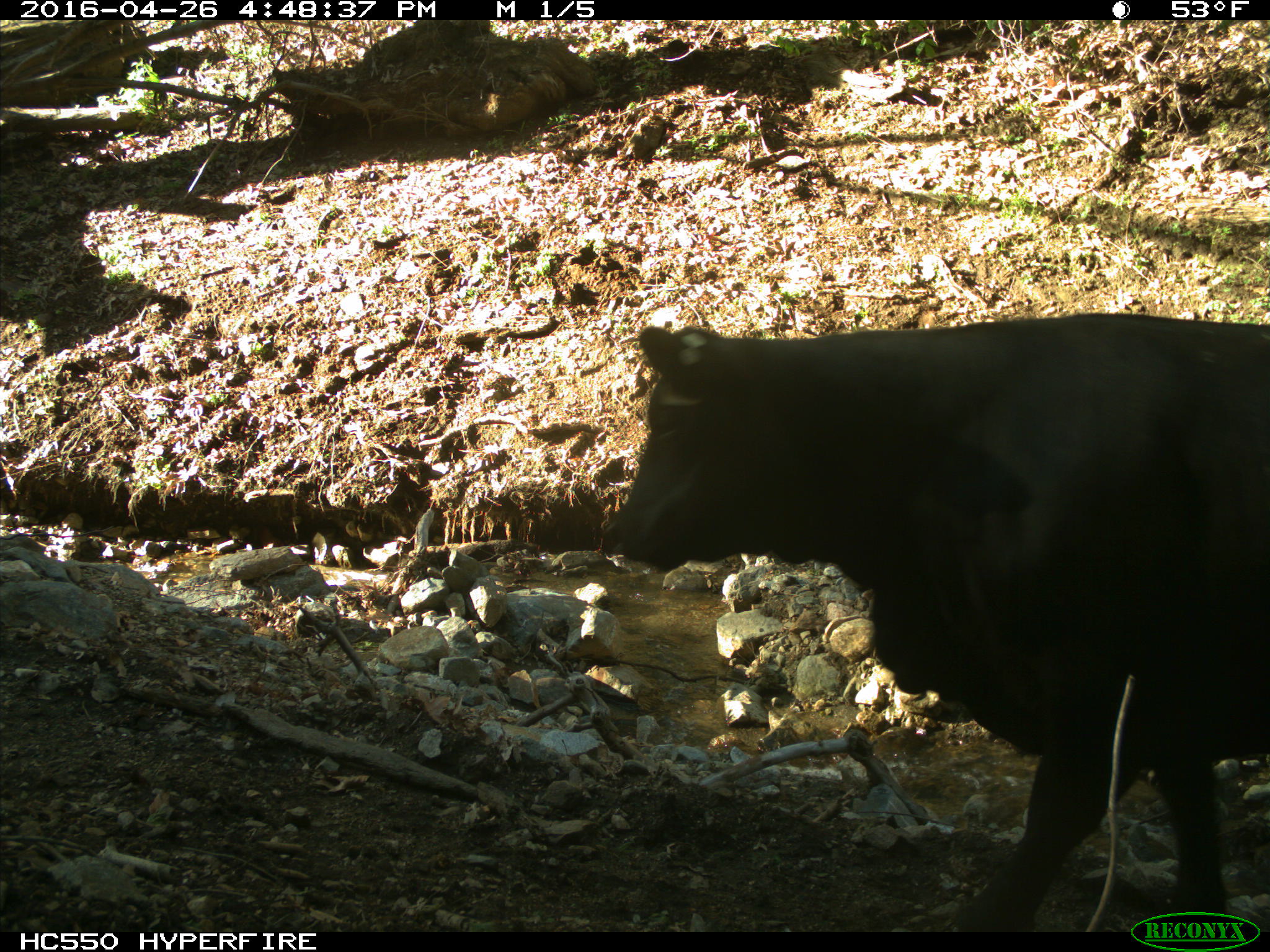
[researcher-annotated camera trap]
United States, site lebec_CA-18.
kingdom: Animalia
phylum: Chordata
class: Mammalia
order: Artiodactyla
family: Bovidae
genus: Bos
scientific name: Bos taurus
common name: domestic cow